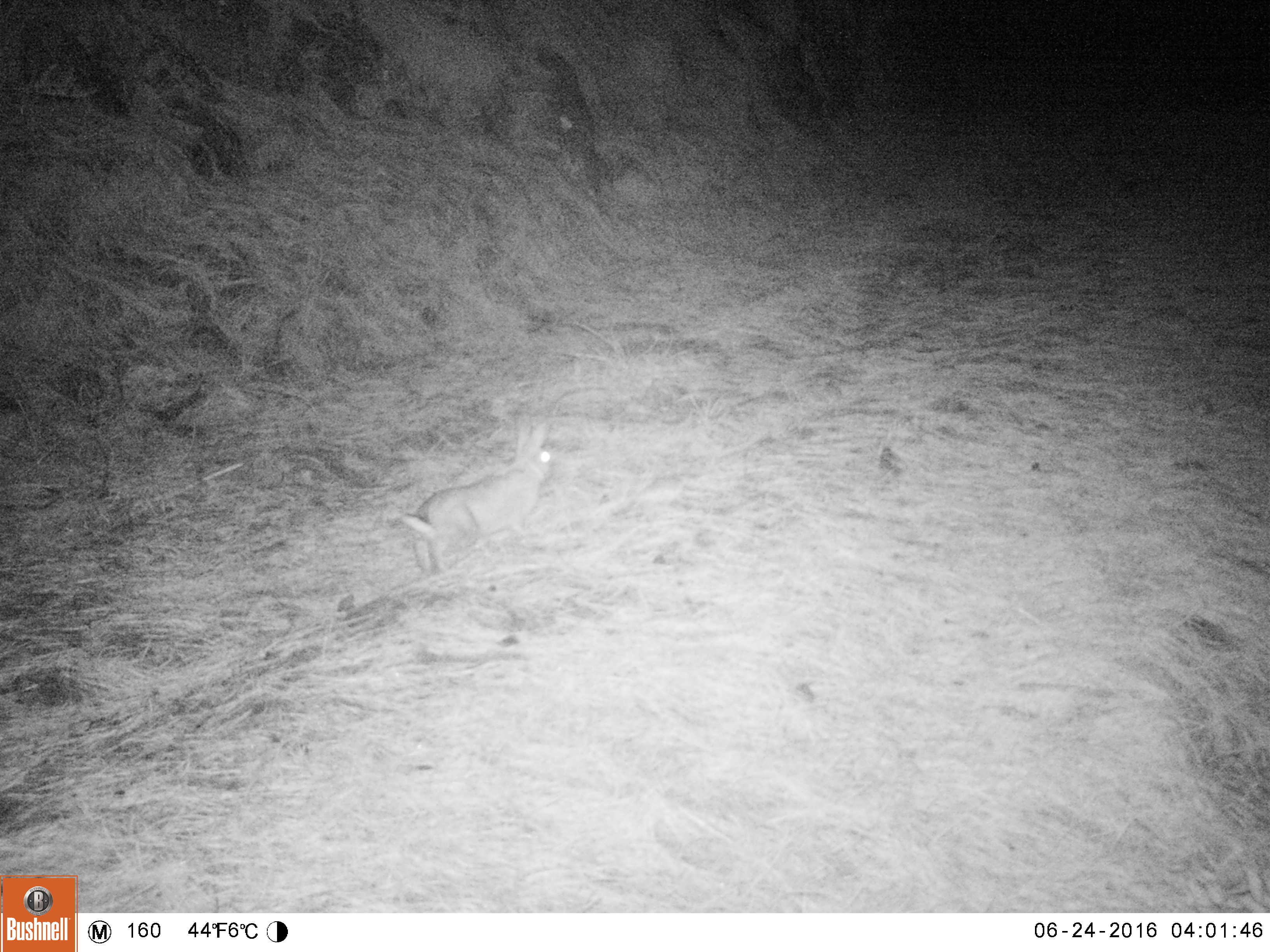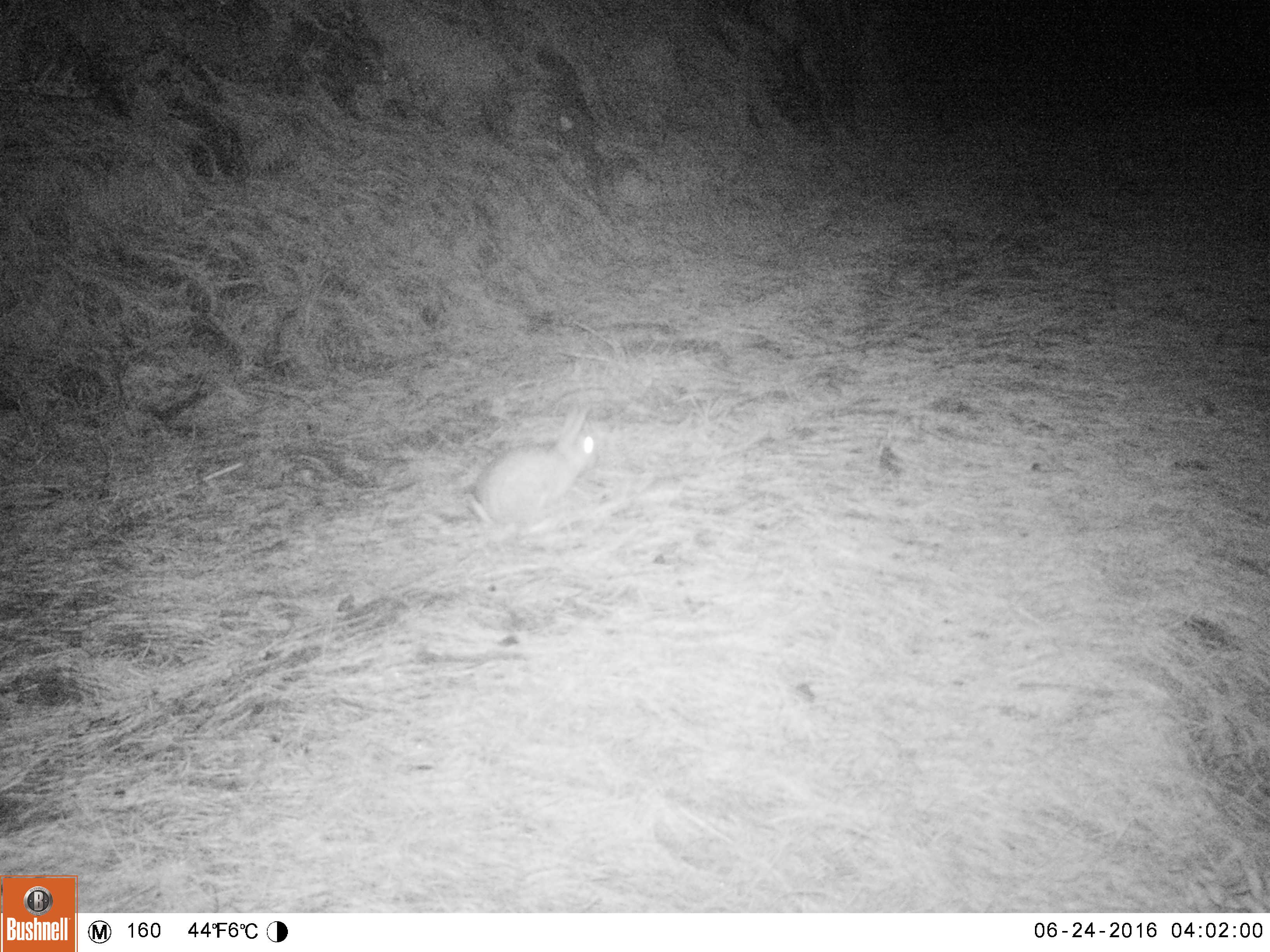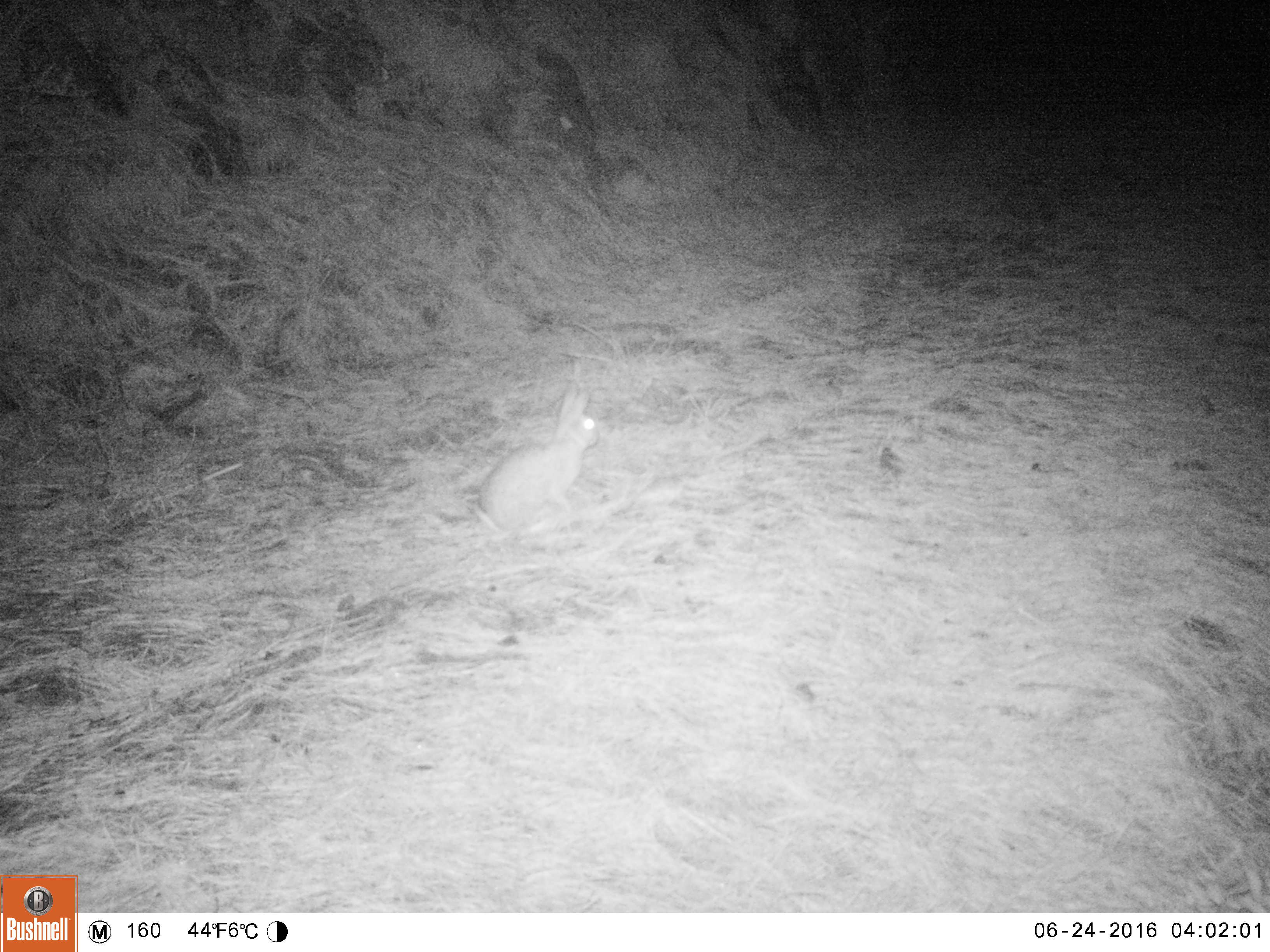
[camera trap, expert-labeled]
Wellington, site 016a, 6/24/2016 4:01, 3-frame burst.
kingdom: Animalia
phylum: Chordata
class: Mammalia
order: Lagomorpha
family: Leporidae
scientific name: Leporidae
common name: rabbit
Rabbit (Leporidae).